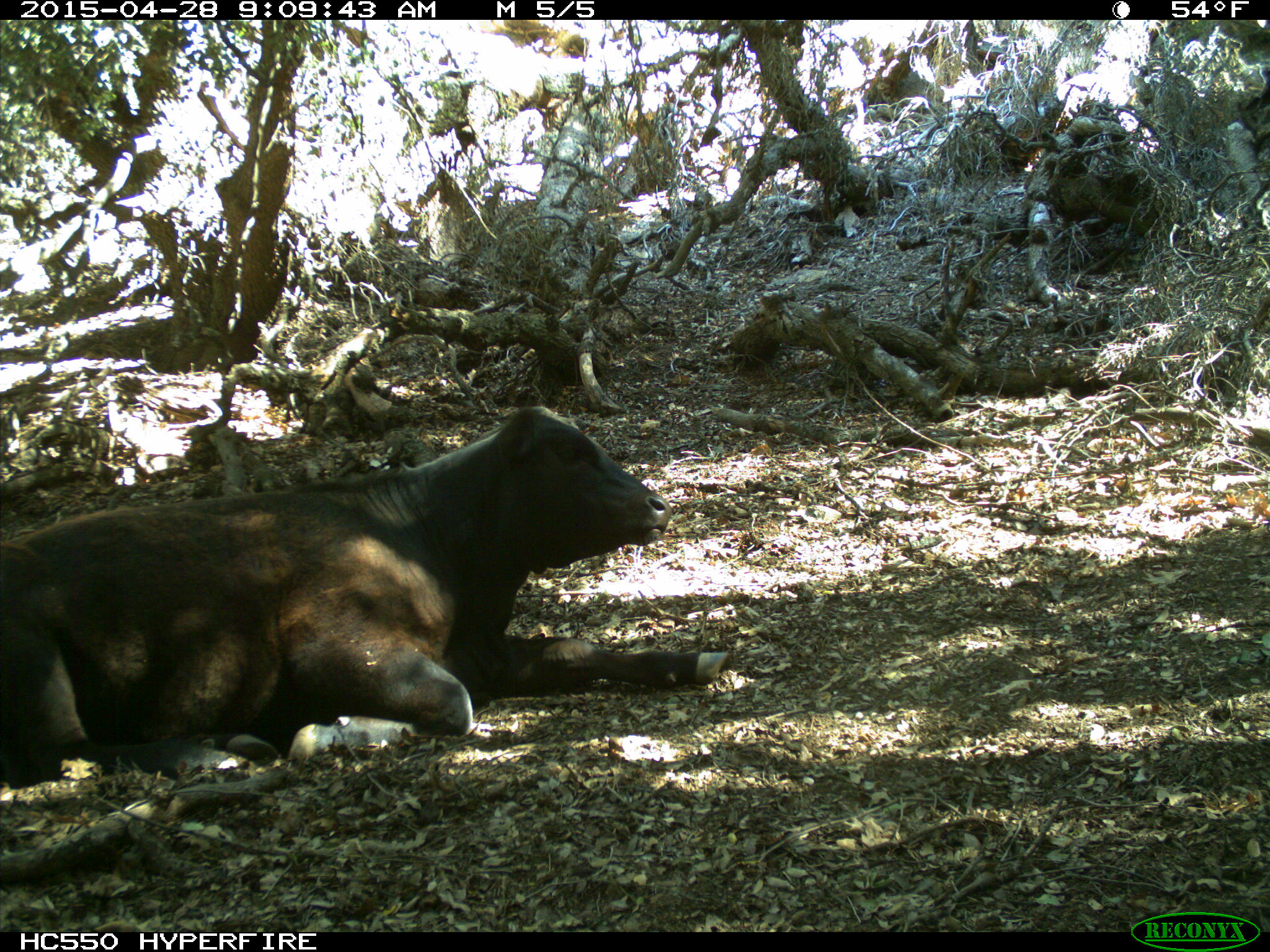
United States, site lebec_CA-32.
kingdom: Animalia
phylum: Chordata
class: Mammalia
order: Artiodactyla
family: Bovidae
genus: Bos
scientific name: Bos taurus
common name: domestic cow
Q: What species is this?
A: Bos taurus (domestic cow).